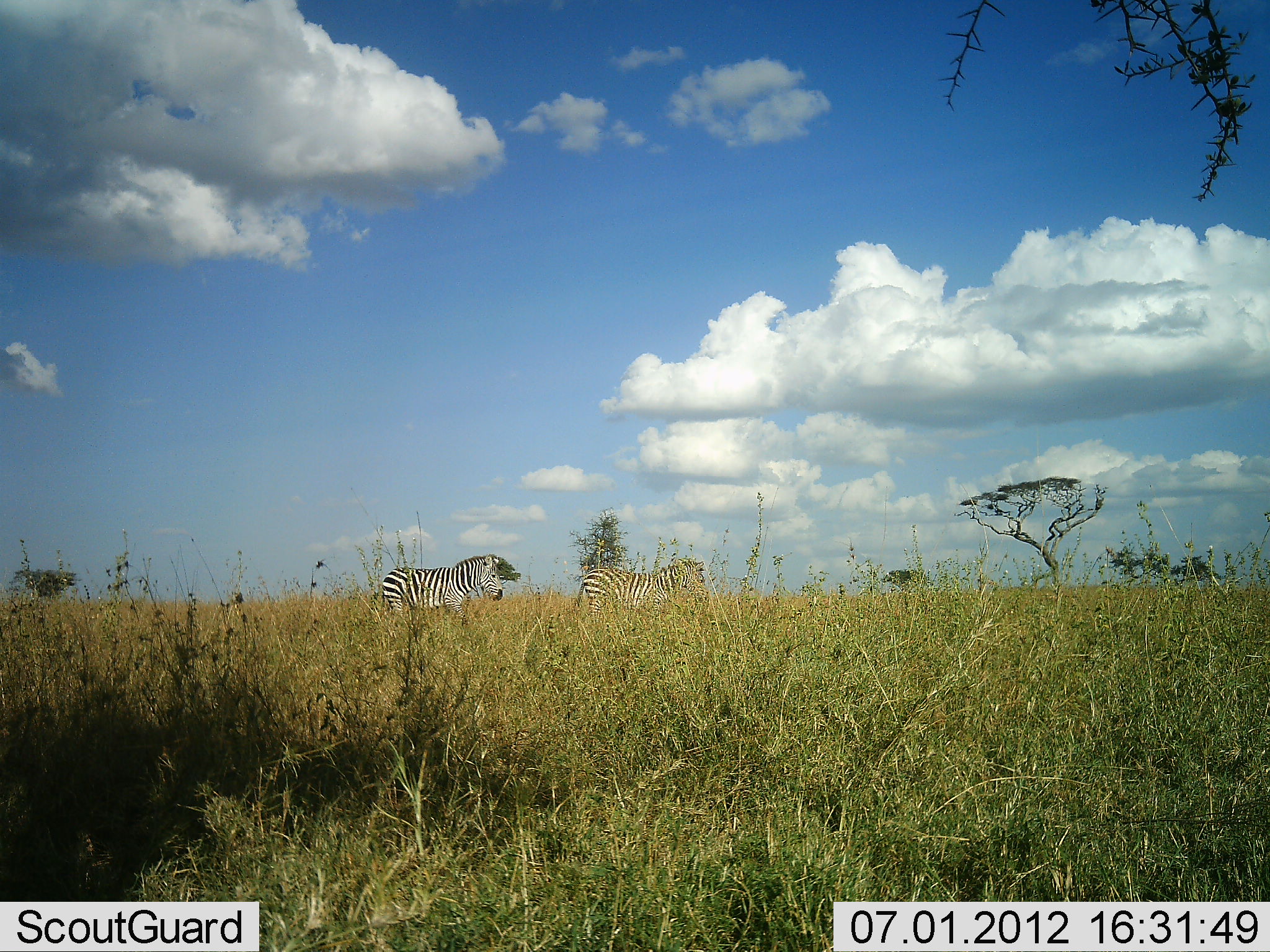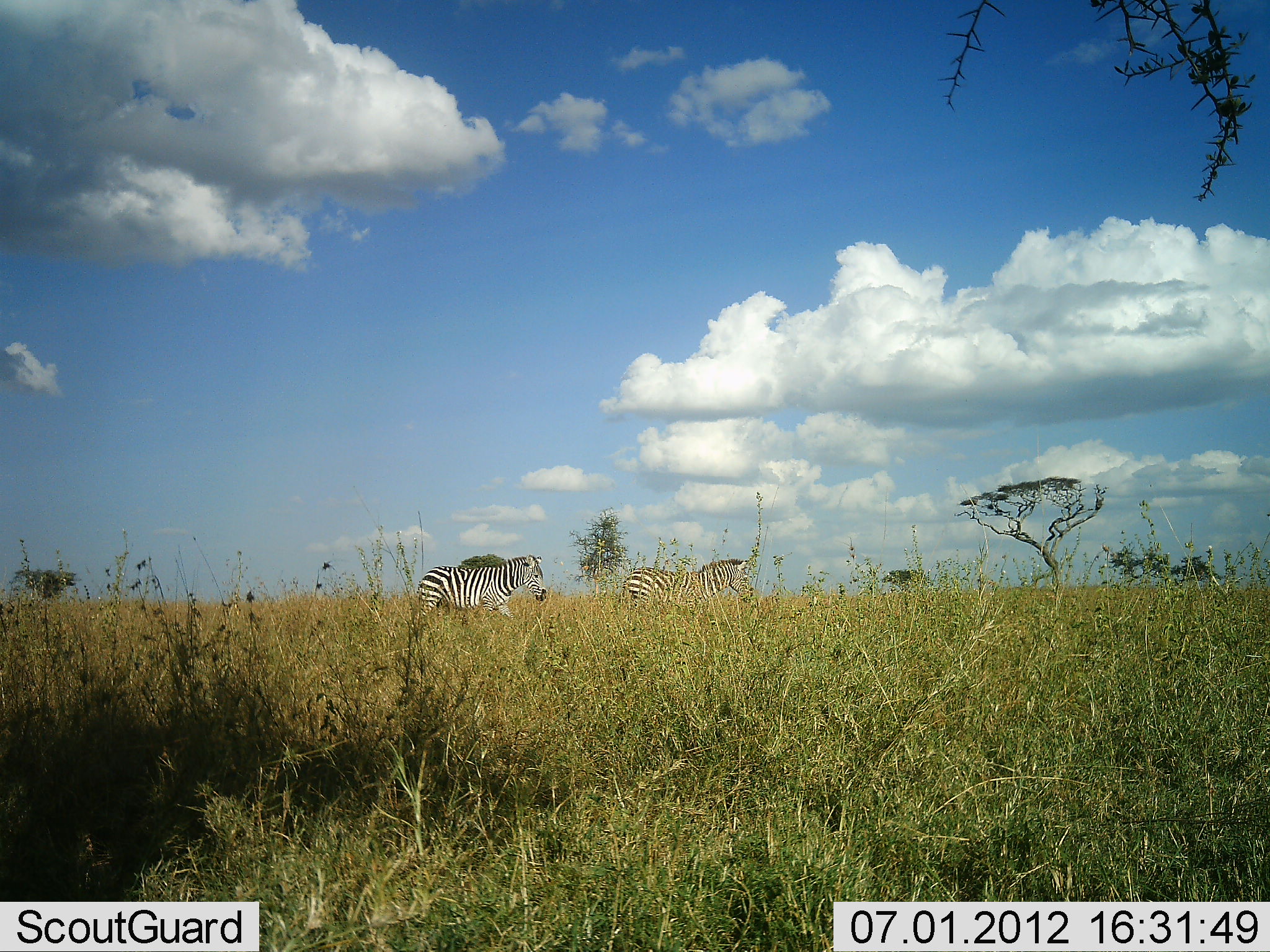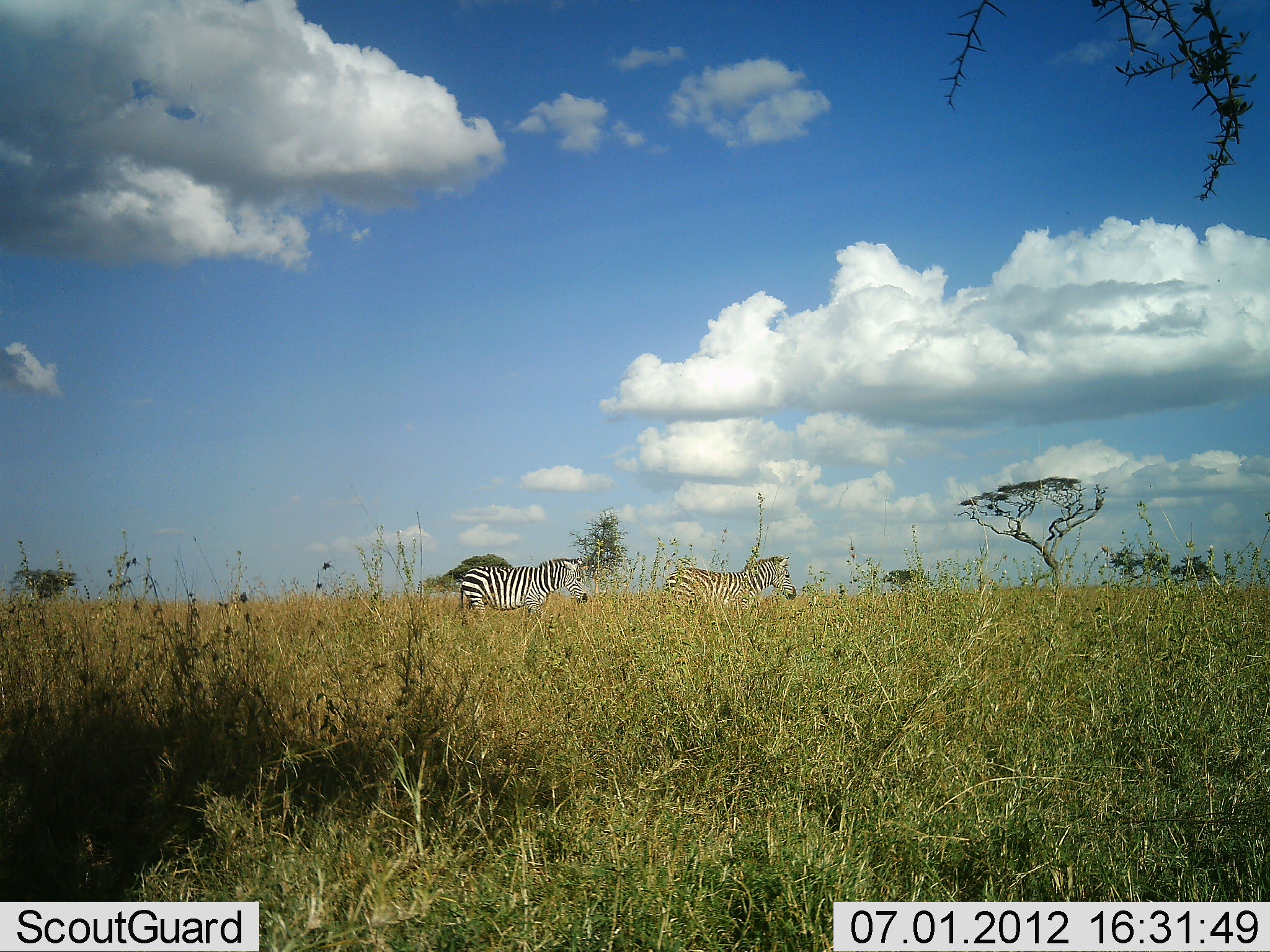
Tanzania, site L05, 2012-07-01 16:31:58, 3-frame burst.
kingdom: Animalia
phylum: Chordata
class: Mammalia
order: Perissodactyla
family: Equidae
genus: Equus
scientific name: Equus quagga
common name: plains zebra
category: zebra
Zebra (plains zebra) (Equus quagga), count 2. Behavior (volunteer vote fractions): standing 10%, resting 0%, moving 90%, interacting 0%. Young present (vote fraction): 0%. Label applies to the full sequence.